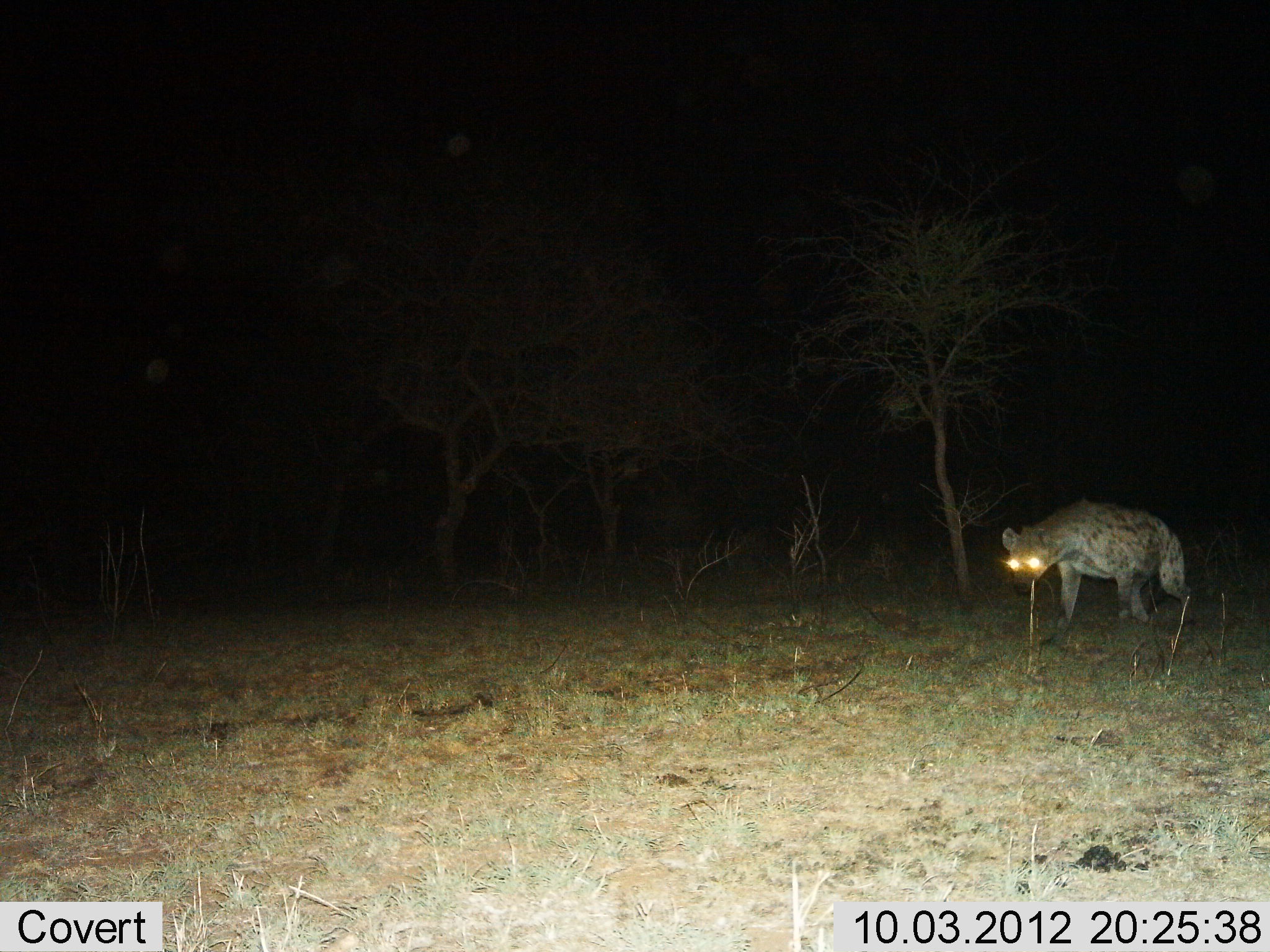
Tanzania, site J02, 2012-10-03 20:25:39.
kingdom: Animalia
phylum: Chordata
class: Mammalia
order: Carnivora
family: Hyaenidae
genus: Crocuta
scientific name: Crocuta crocuta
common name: spotted hyena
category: hyenaspotted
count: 1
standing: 30%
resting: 0%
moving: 70%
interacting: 0%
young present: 0%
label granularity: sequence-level